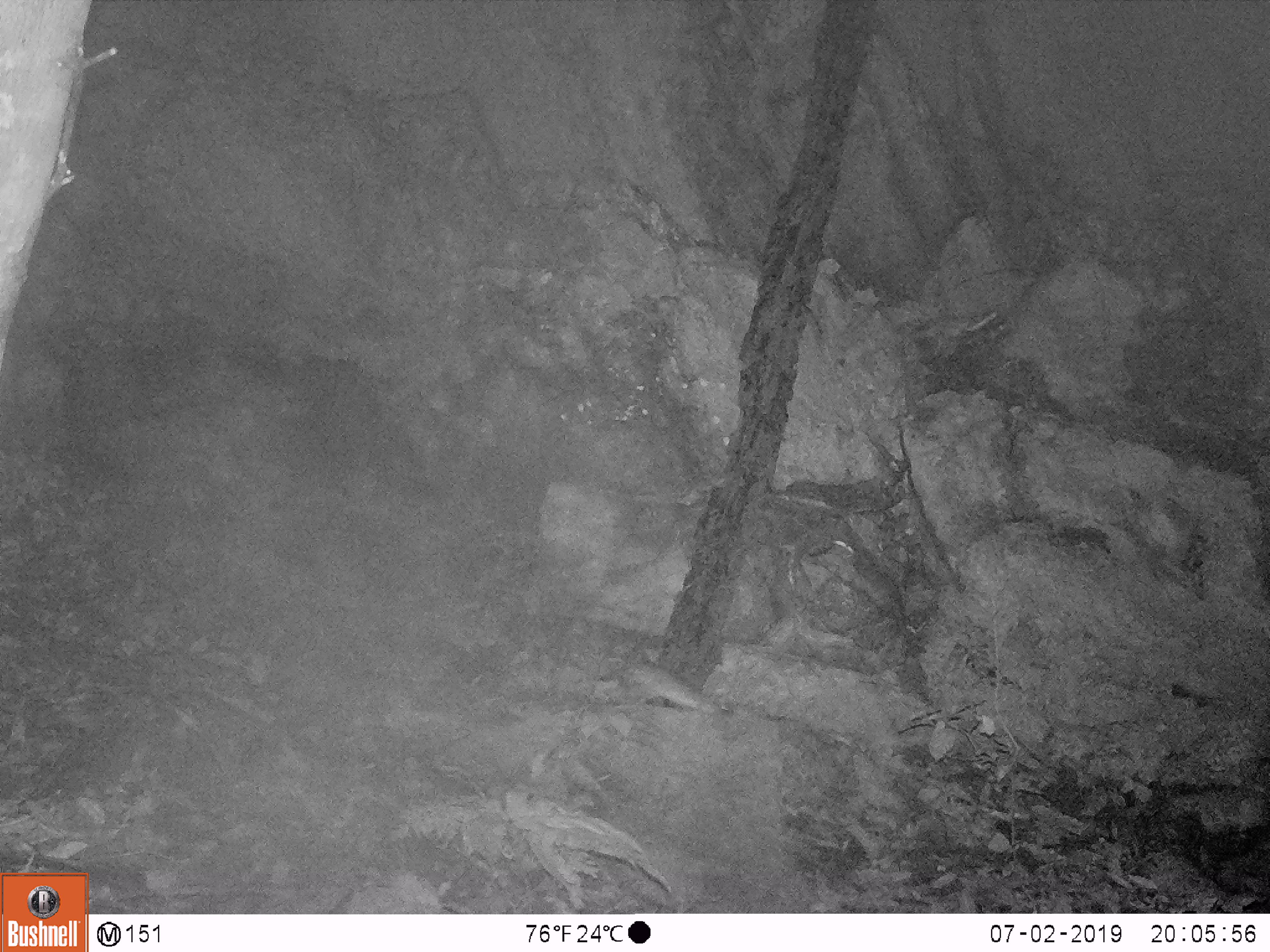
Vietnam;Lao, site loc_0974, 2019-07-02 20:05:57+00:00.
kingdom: Animalia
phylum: Chordata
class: Mammalia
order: Rodentia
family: Muridae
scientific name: Muridae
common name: old-world mice and rats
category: unidentified murid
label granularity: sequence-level